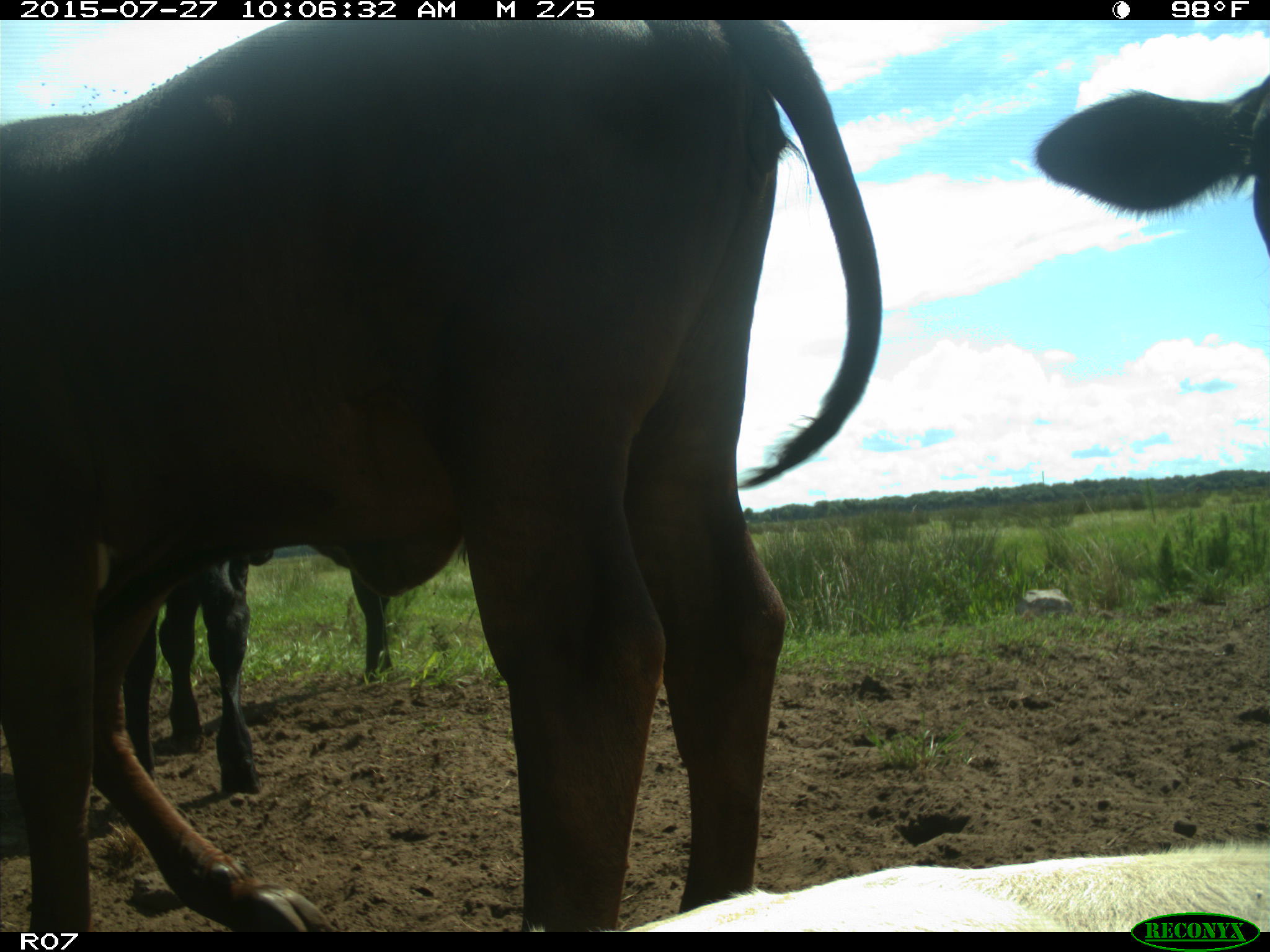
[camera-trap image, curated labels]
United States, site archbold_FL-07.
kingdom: Animalia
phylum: Chordata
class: Mammalia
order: Artiodactyla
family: Bovidae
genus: Bos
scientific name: Bos taurus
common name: domestic cow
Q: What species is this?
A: Bos taurus (domestic cow).